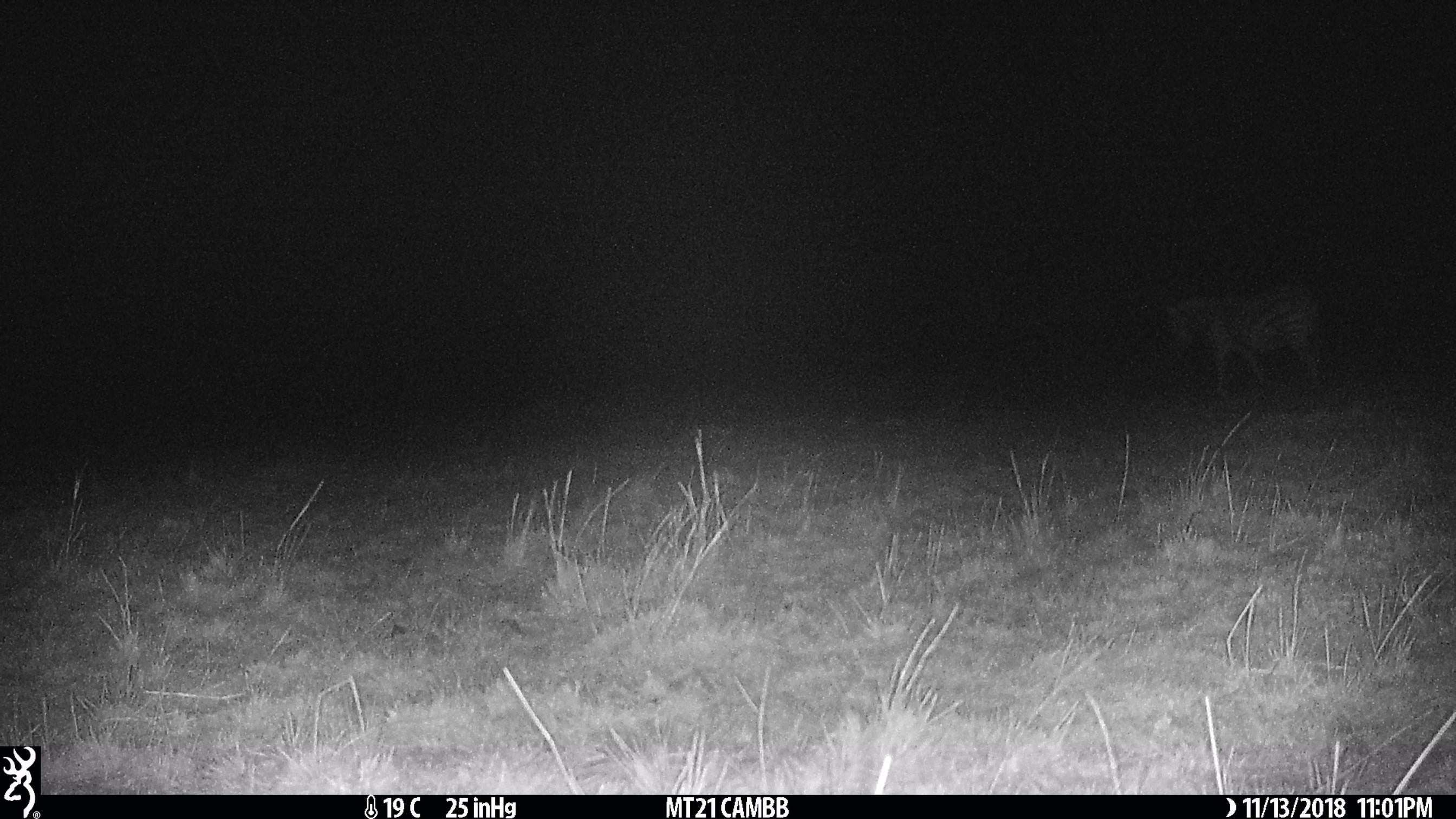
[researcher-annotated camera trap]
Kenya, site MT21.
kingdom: Animalia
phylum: Chordata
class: Mammalia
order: Perissodactyla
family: Equidae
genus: Equus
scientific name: Equus quagga burchellii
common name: burchell's zebra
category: zebra